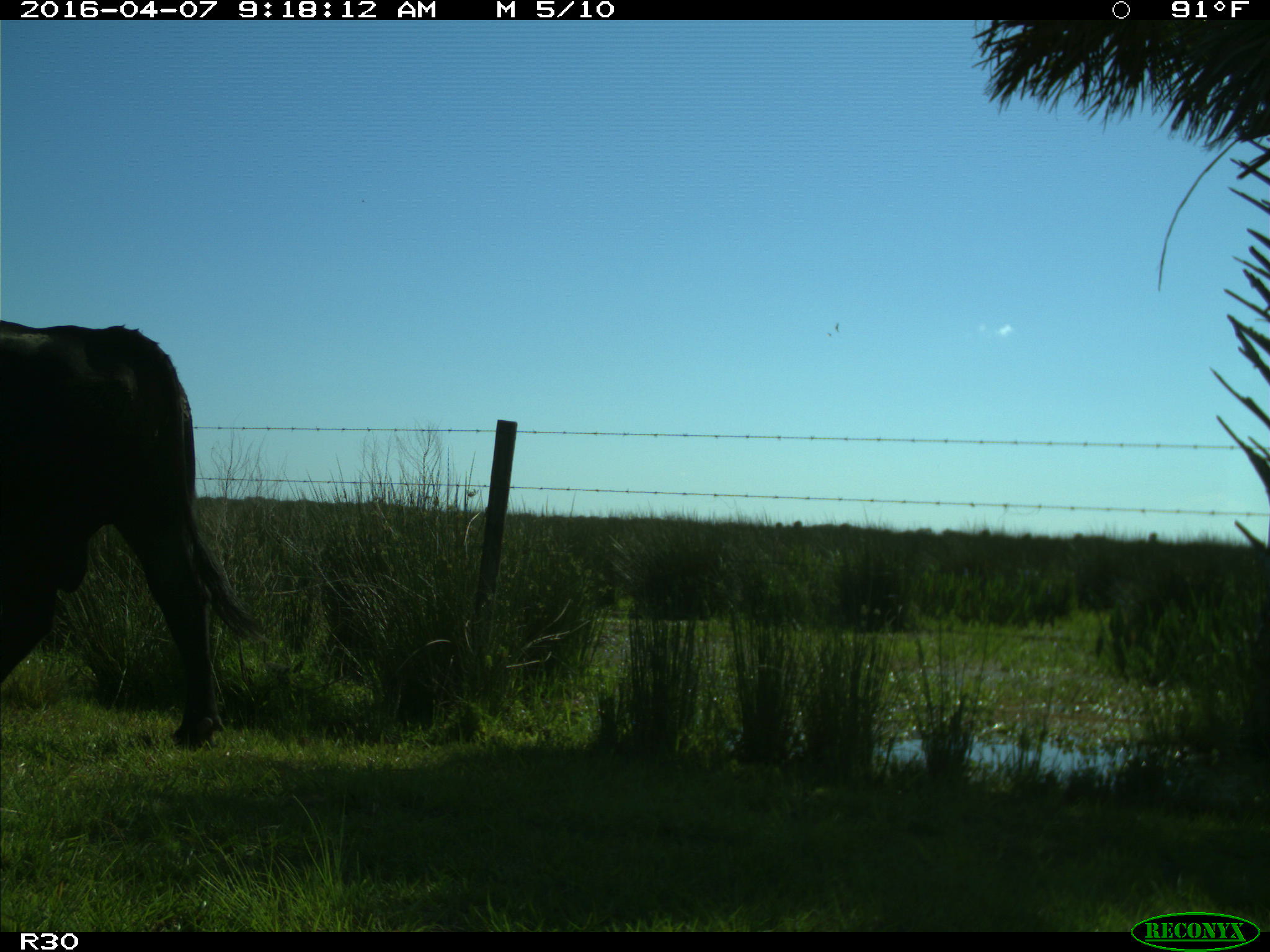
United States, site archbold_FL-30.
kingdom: Animalia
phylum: Chordata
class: Mammalia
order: Artiodactyla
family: Bovidae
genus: Bos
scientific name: Bos taurus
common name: domestic cow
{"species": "Bos taurus (domestic cow)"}